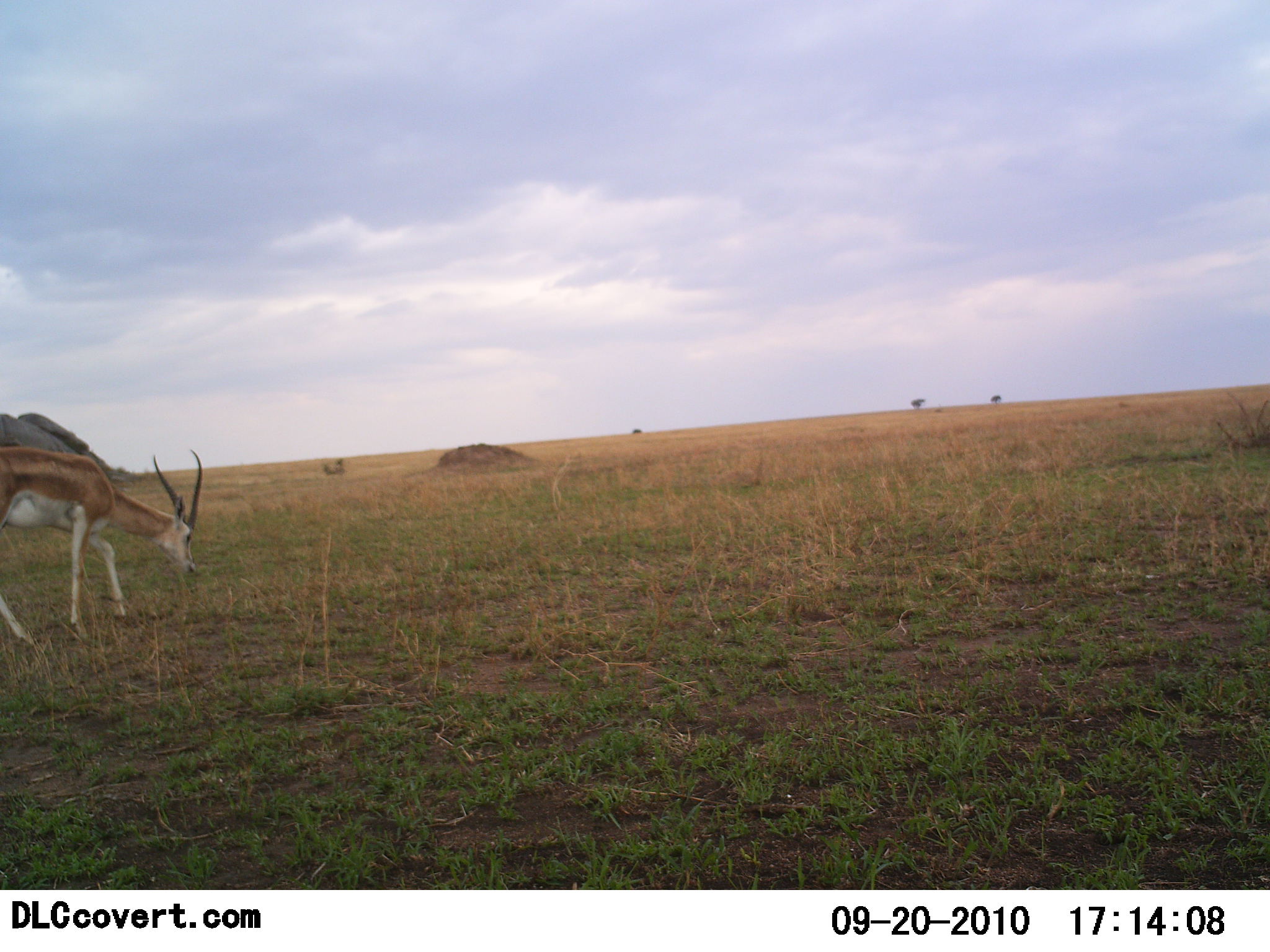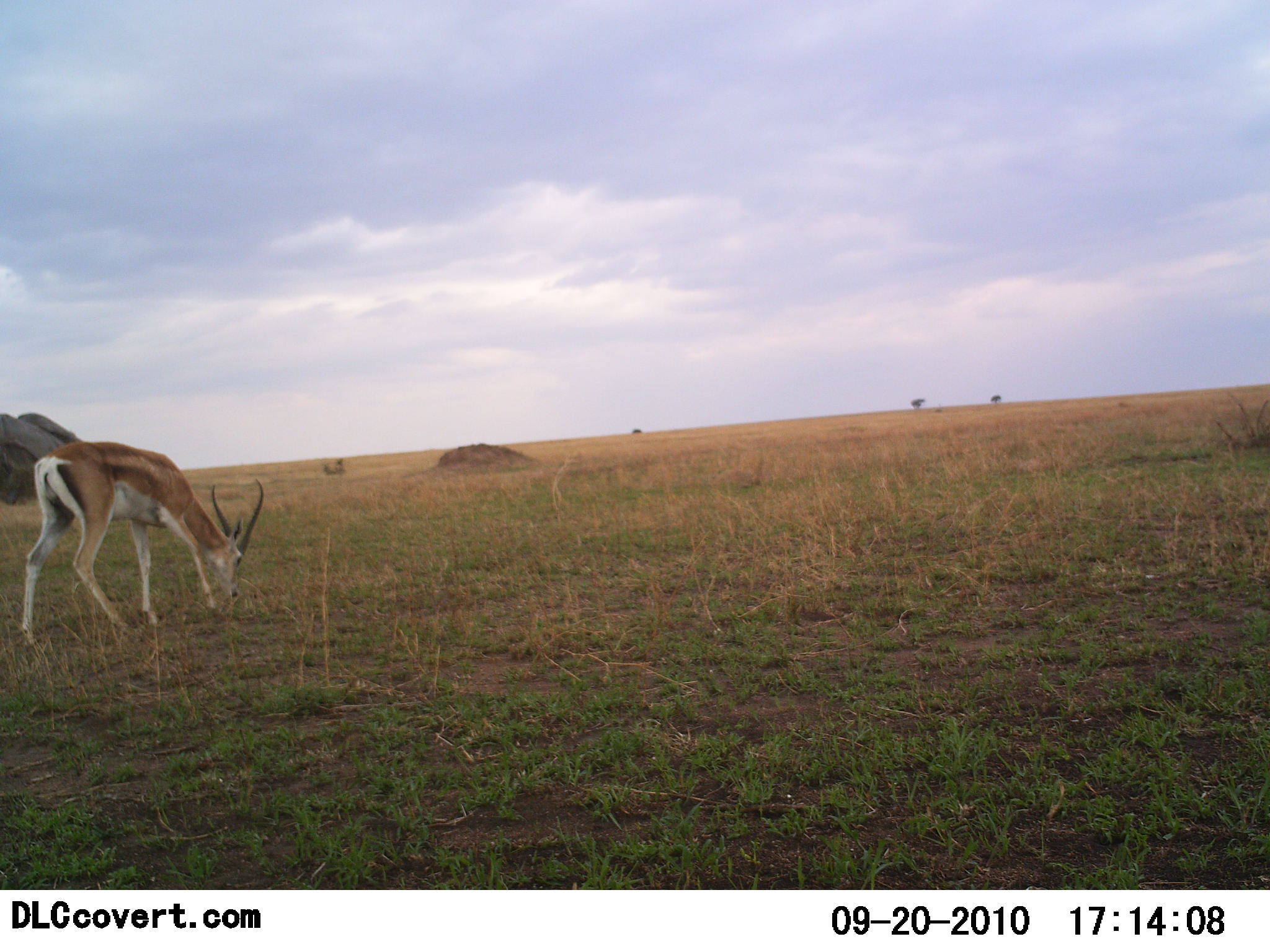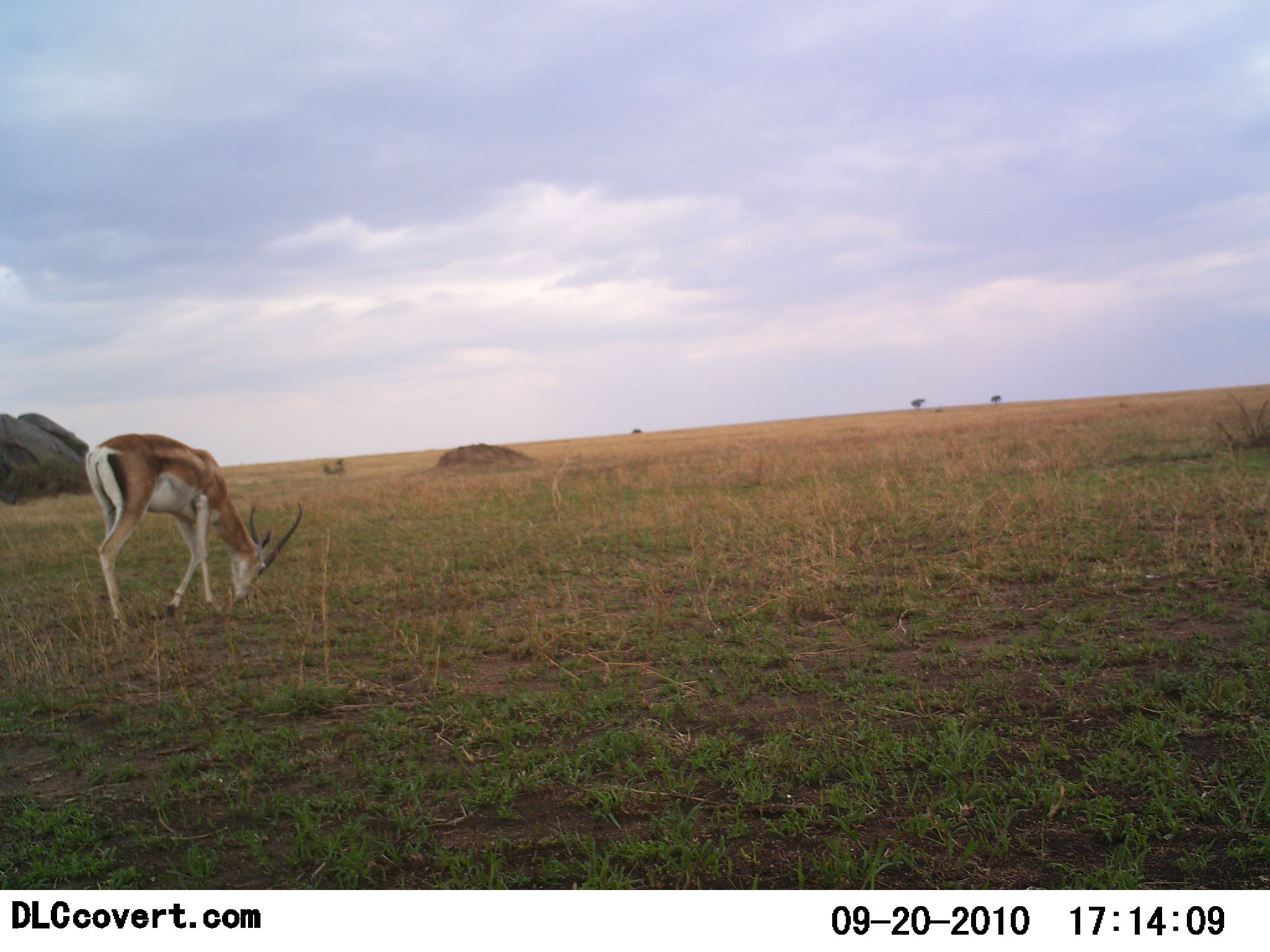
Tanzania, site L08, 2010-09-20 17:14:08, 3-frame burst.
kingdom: Animalia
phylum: Chordata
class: Mammalia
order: Artiodactyla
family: Bovidae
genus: Nanger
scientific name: Nanger granti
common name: grant's gazelle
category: gazellegrants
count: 1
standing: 19%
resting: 0%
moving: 19%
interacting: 0%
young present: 0%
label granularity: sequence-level